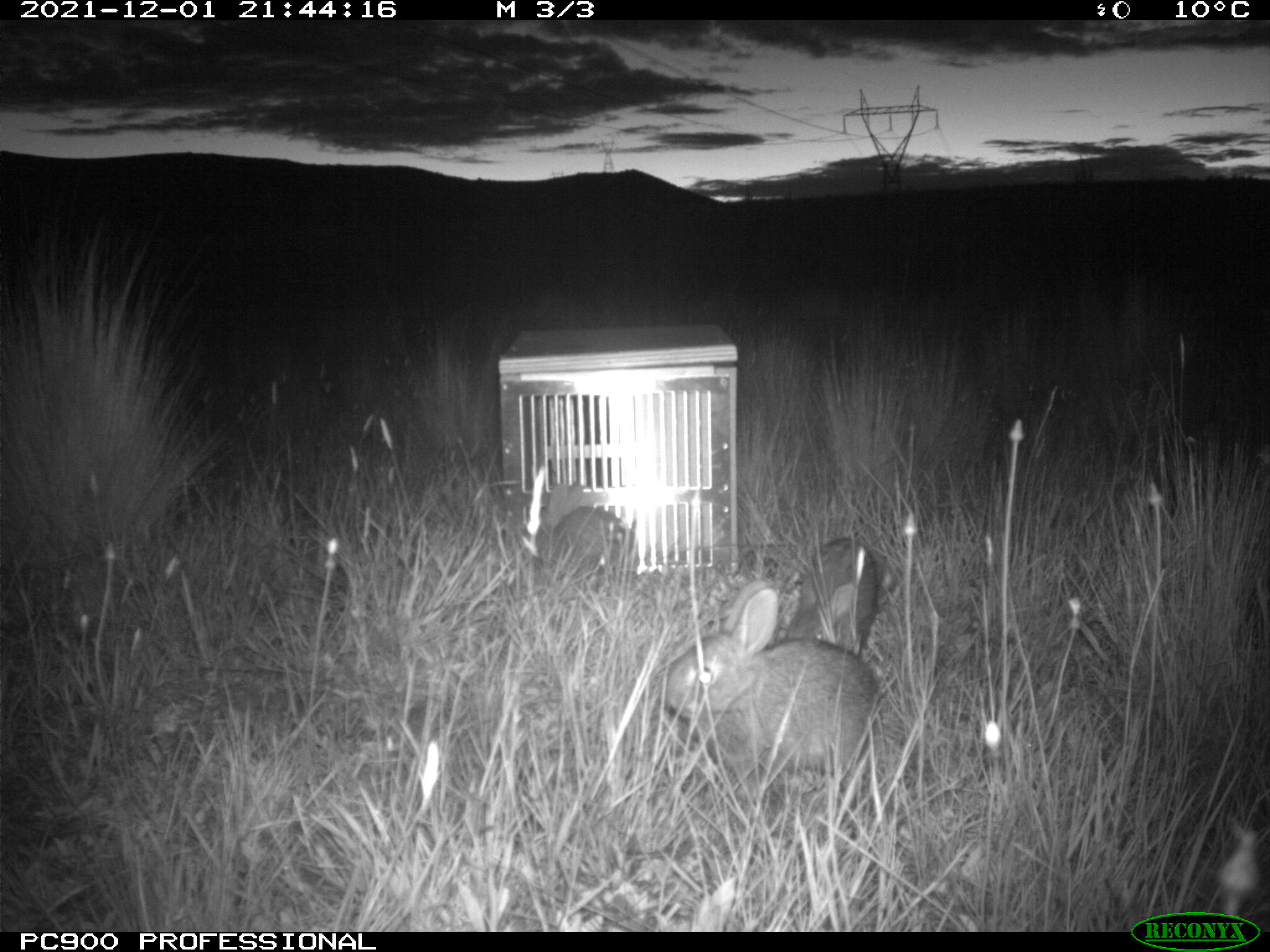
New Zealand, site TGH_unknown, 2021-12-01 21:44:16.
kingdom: Animalia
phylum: Chordata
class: Mammalia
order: Lagomorpha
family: Leporidae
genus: Oryctolagus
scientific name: Oryctolagus cuniculus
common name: european rabbit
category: rabbit